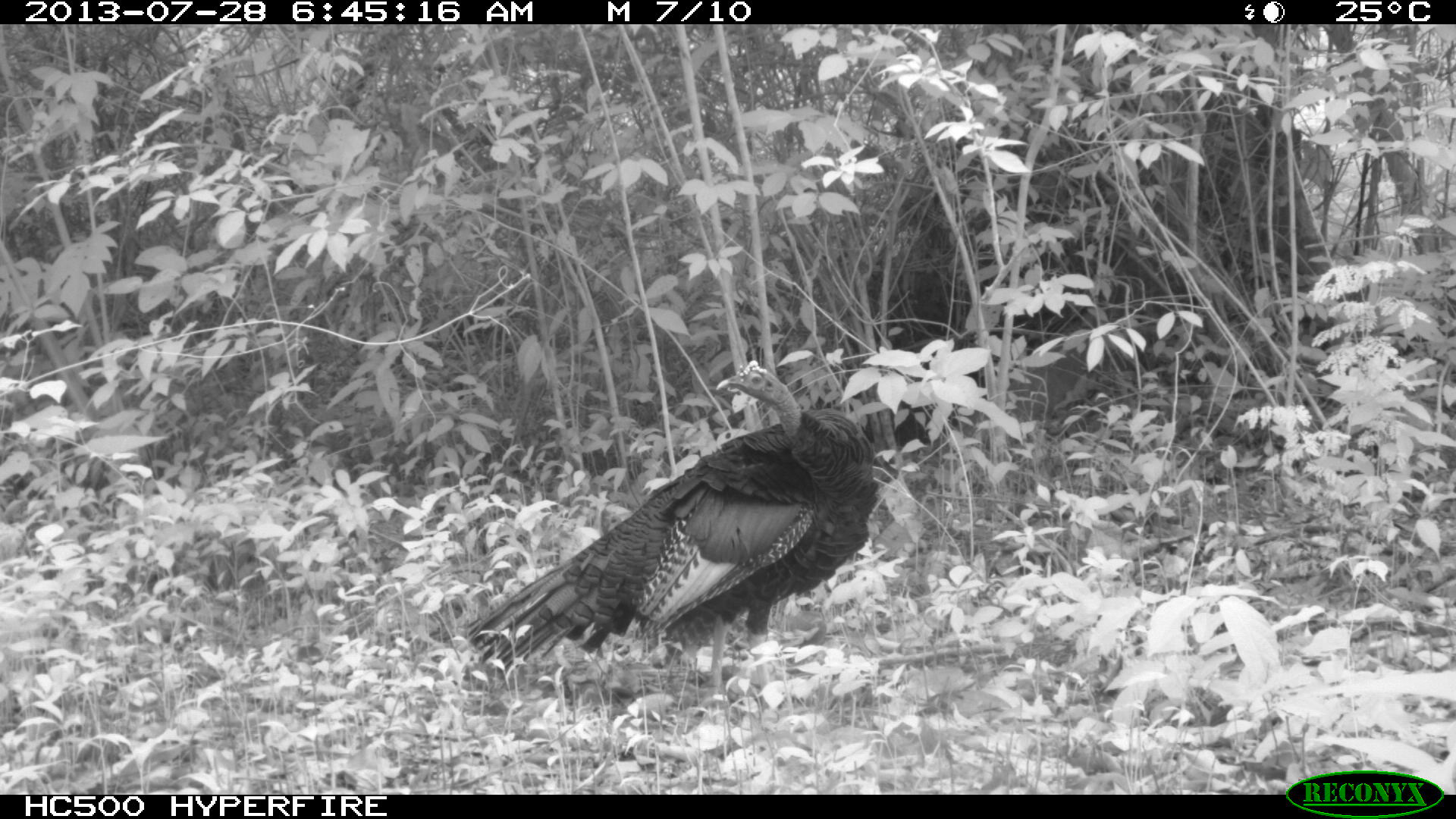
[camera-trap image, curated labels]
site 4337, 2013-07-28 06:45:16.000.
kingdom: Animalia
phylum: Chordata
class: Aves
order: Galliformes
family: Phasianidae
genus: Meleagris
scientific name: Meleagris ocellata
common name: ocellated turkey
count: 1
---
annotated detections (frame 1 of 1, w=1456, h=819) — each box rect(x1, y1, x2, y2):
meleagris ocellata: rect(467, 359, 881, 712)